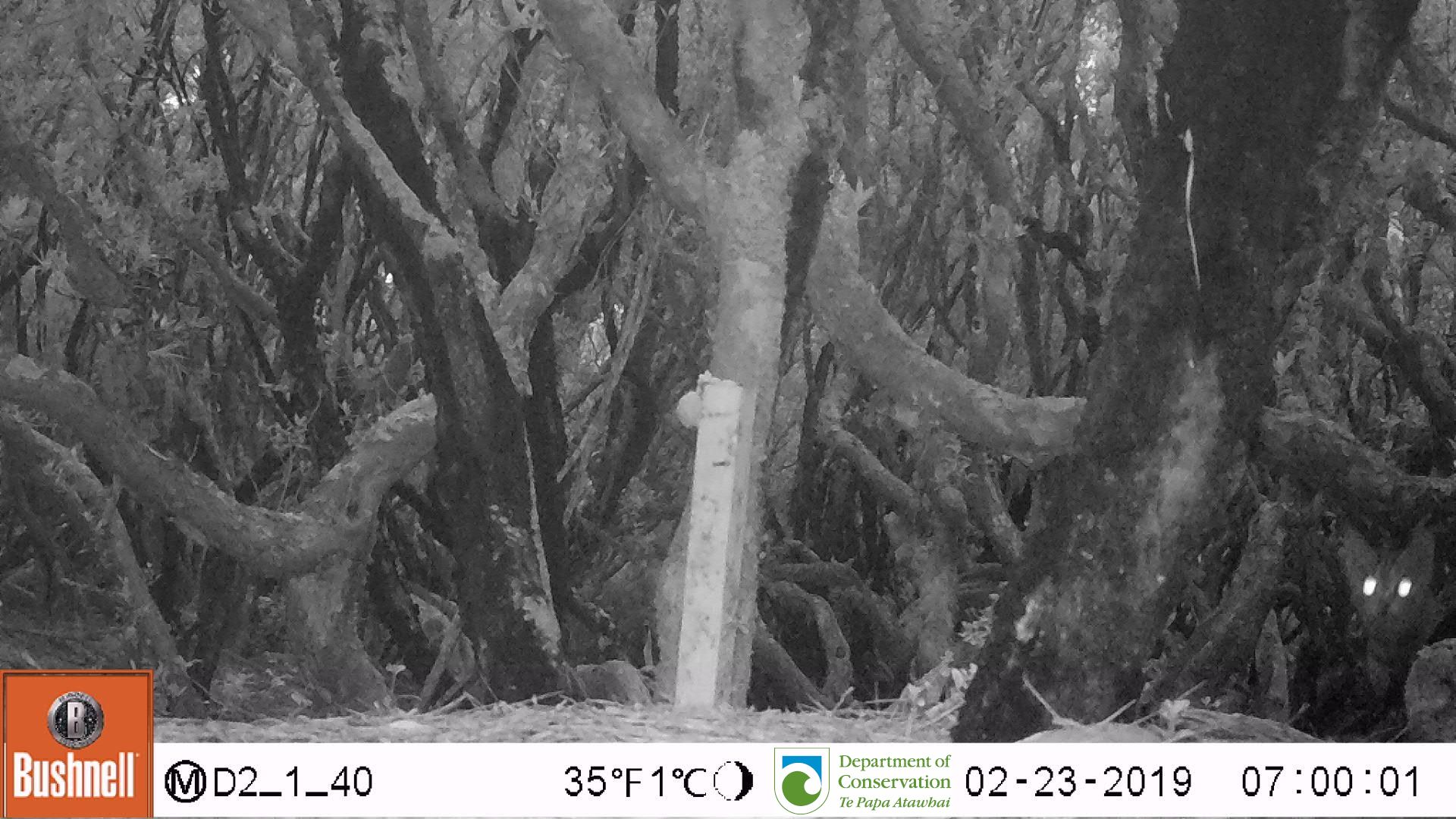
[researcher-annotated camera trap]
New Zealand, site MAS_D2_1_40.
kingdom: Animalia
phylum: Chordata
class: Mammalia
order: Carnivora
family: Felidae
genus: Felis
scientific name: Felis catus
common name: domestic cat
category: cat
Cat (domestic cat) (Felis catus).